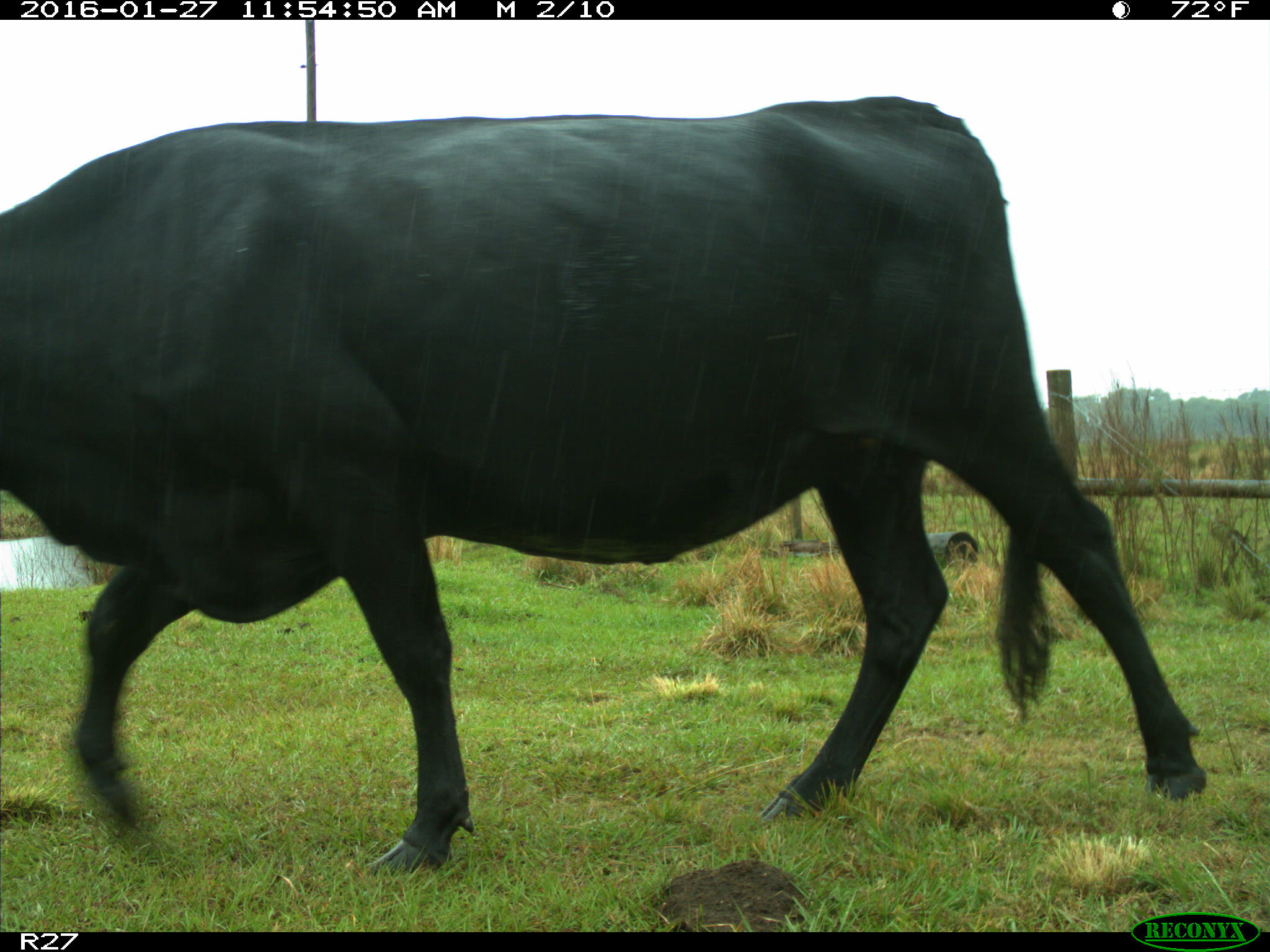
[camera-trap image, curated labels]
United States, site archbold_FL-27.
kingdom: Animalia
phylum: Chordata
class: Mammalia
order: Artiodactyla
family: Bovidae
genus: Bos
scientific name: Bos taurus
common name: domestic cow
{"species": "Bos taurus (domestic cow)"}